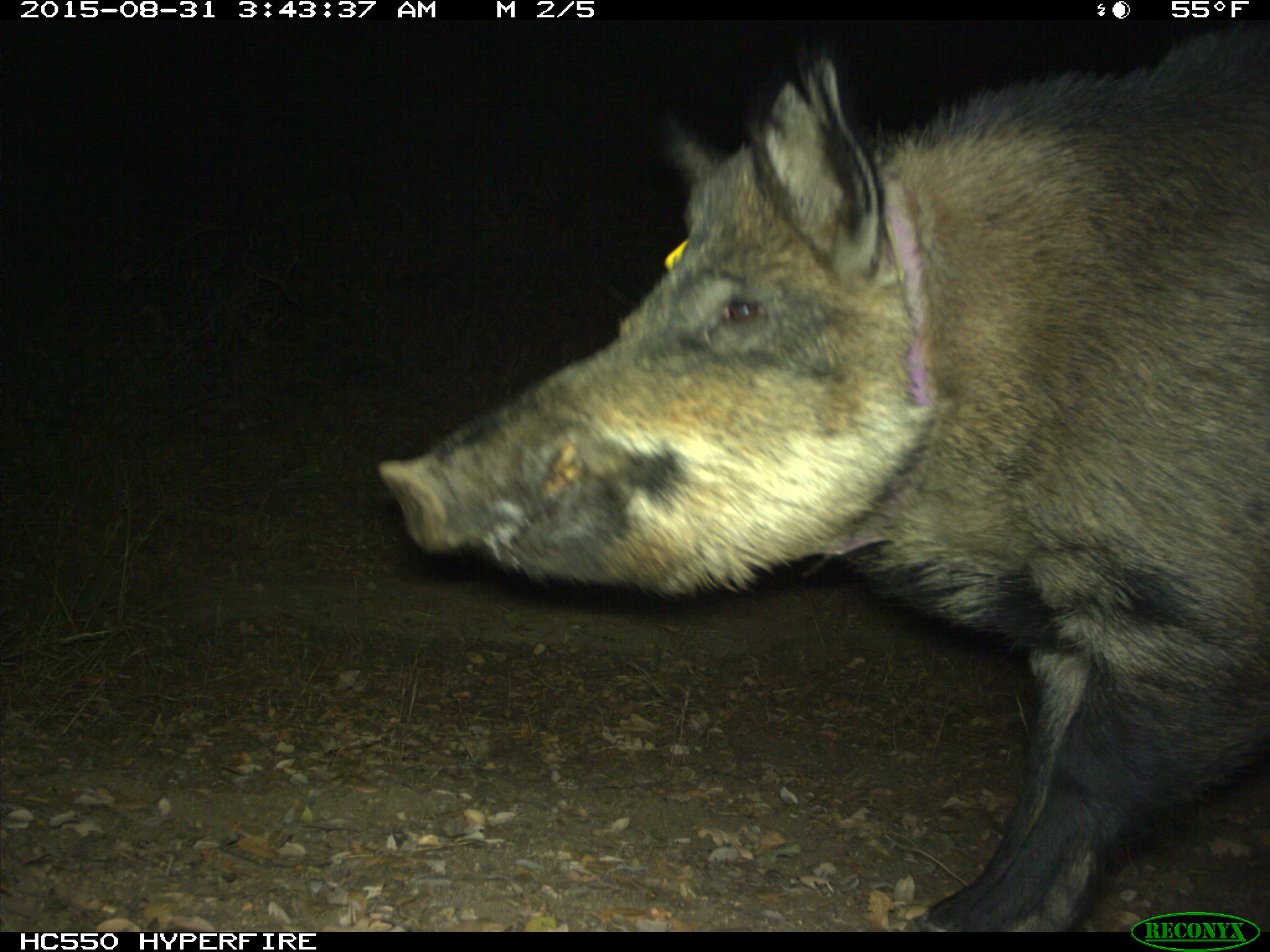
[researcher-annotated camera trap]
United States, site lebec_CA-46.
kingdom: Animalia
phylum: Chordata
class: Mammalia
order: Artiodactyla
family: Suidae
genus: Sus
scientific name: Sus scrofa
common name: wild boar